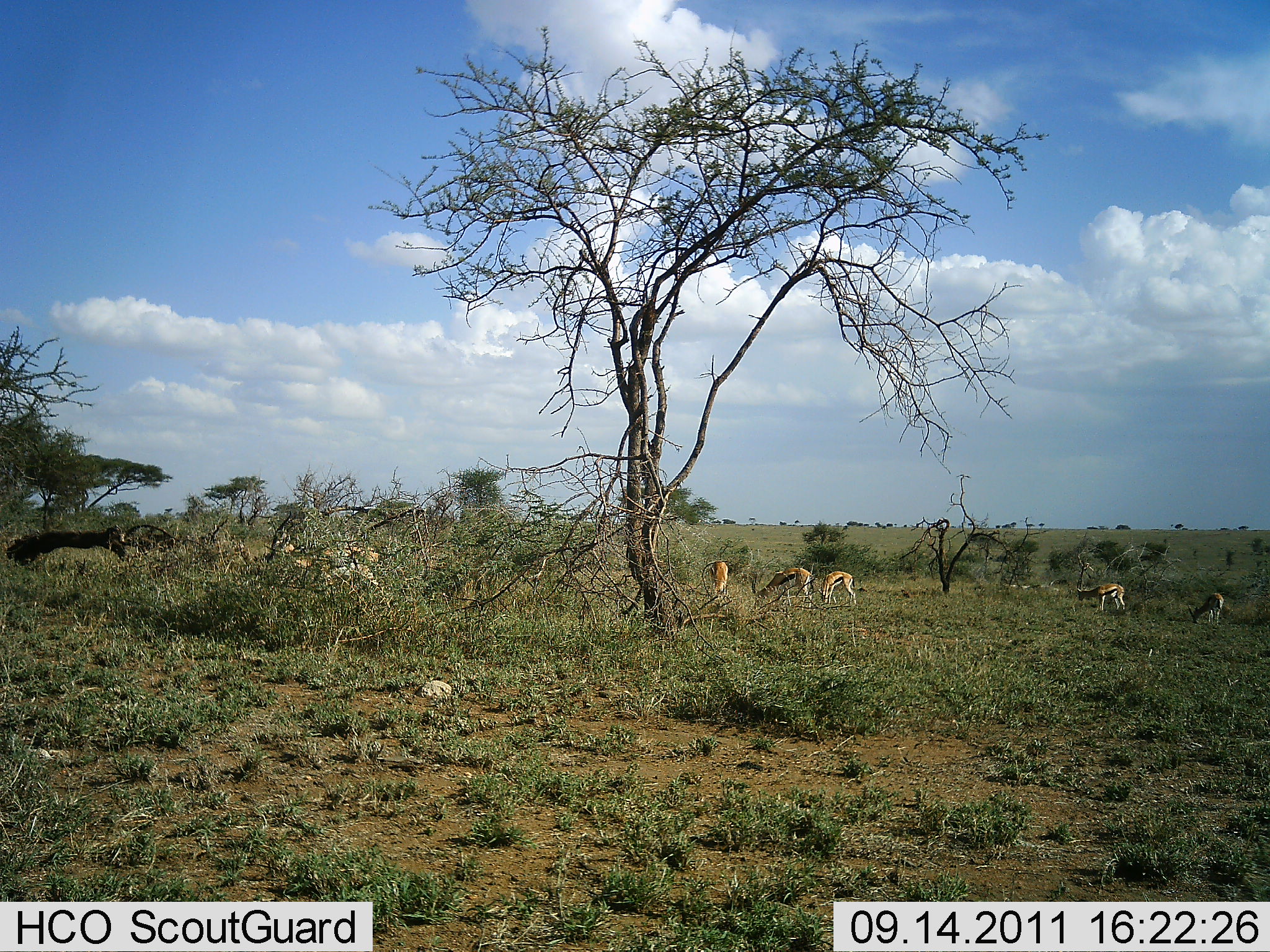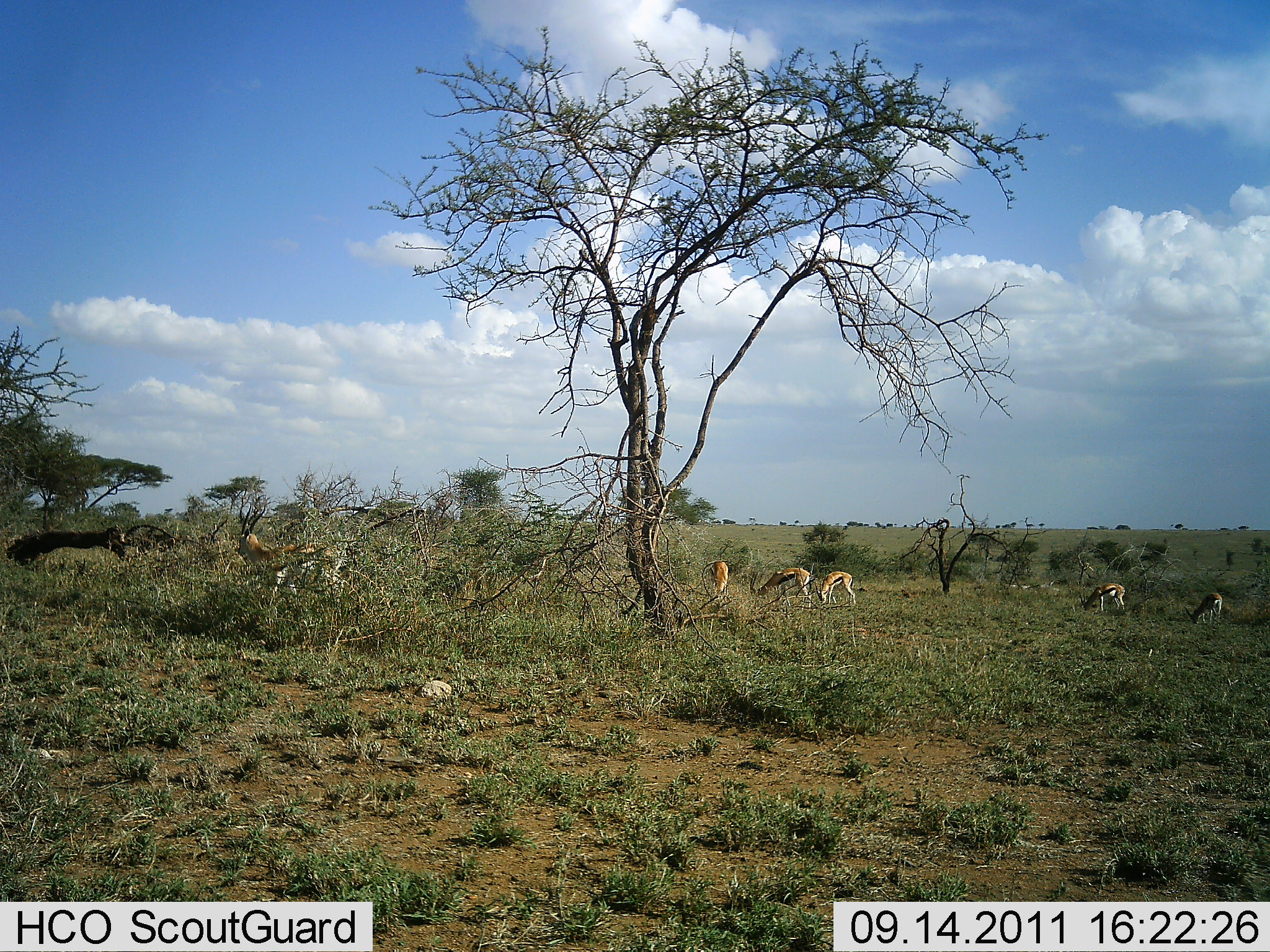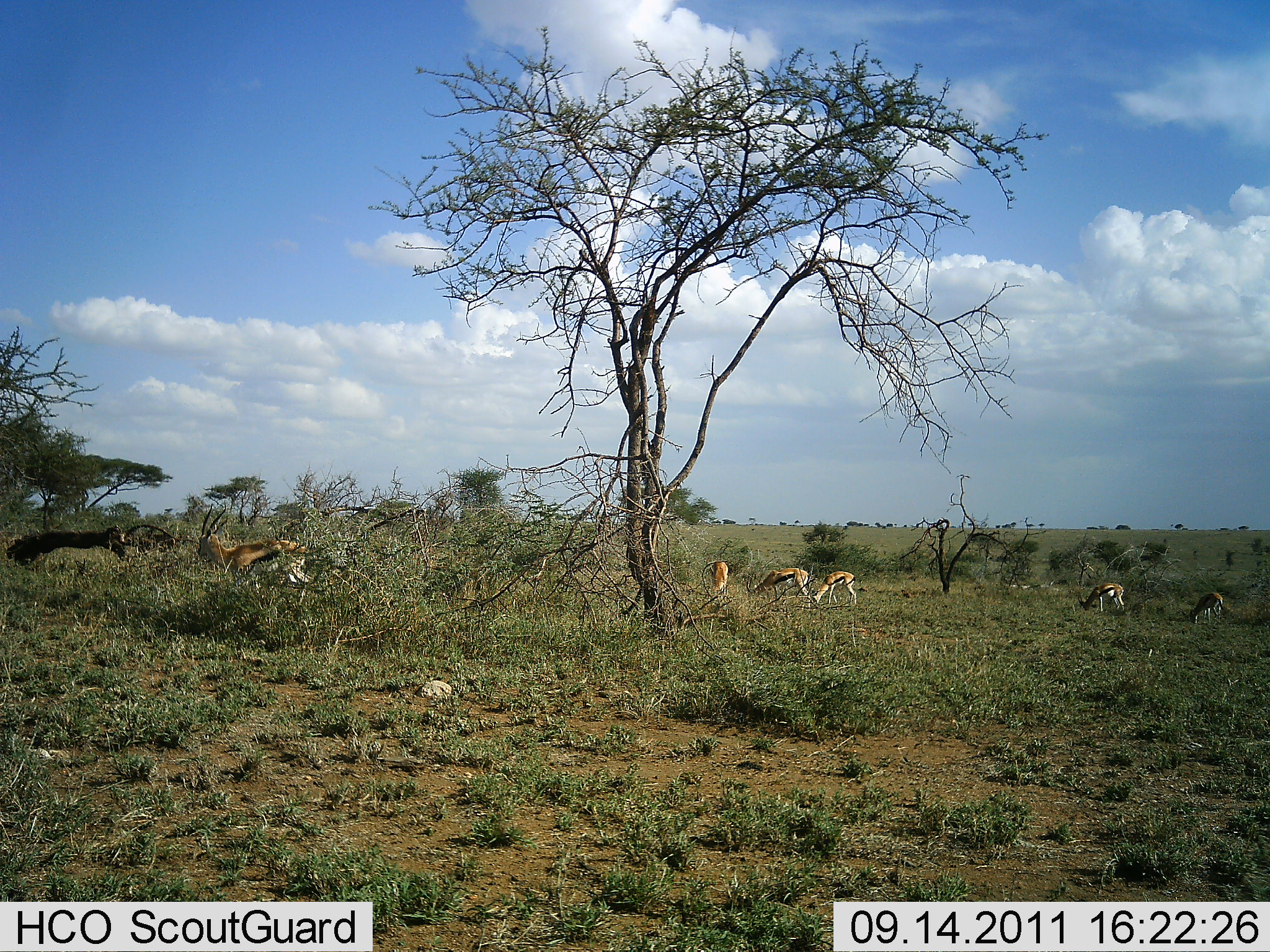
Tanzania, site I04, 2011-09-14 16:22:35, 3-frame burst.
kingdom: Animalia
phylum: Chordata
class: Mammalia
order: Artiodactyla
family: Bovidae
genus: Eudorcas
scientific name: Eudorcas thomsonii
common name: thomson's gazelle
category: gazellethomsons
Gazellethomsons (thomson's gazelle) (Eudorcas thomsonii), count 6. Behavior (volunteer vote fractions): standing 45%, resting 0%, moving 64%, interacting 0%. Young present (vote fraction): 0%. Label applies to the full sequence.